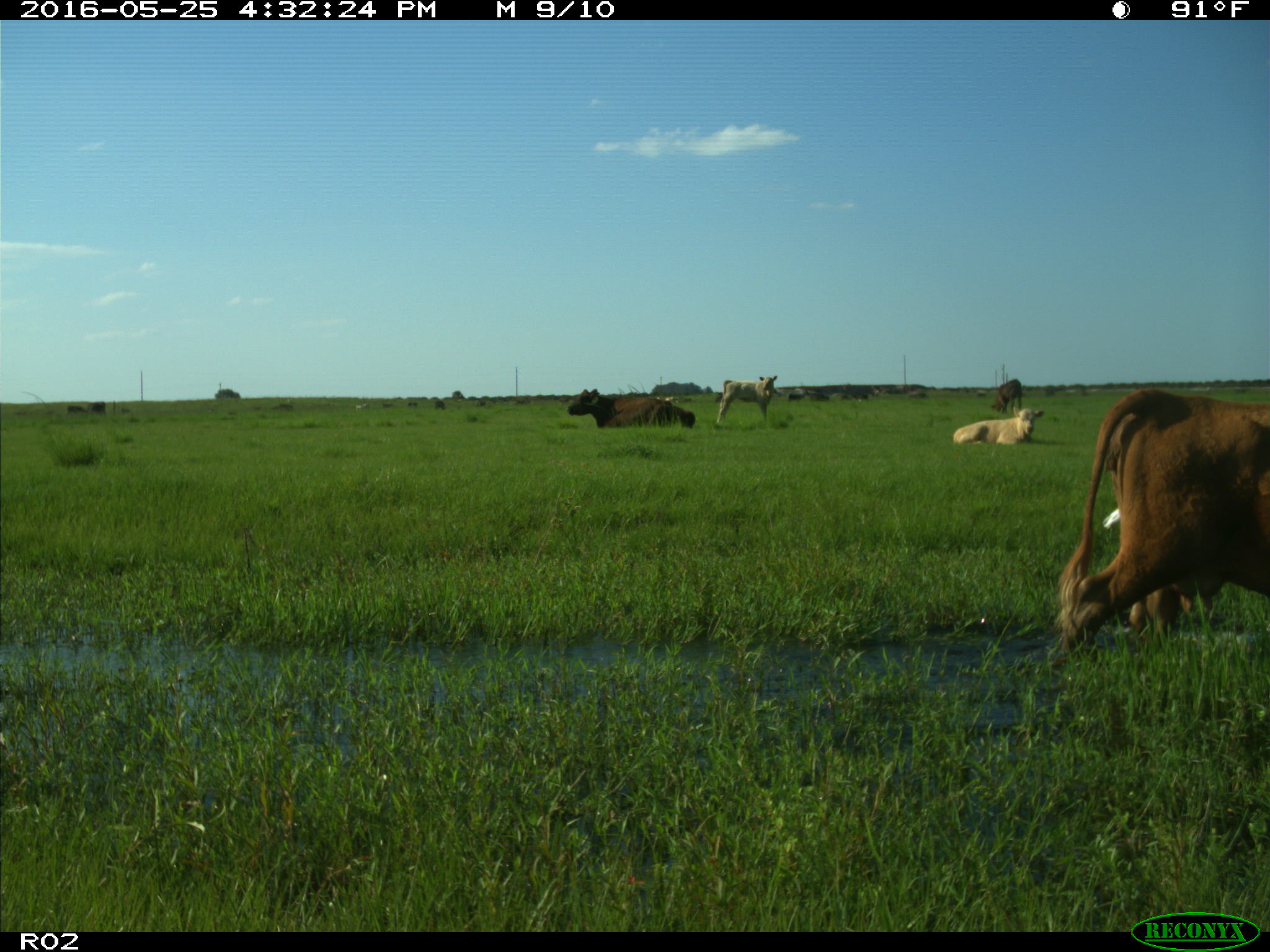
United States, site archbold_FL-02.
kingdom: Animalia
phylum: Chordata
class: Mammalia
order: Artiodactyla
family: Bovidae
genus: Bos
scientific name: Bos taurus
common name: domestic cow